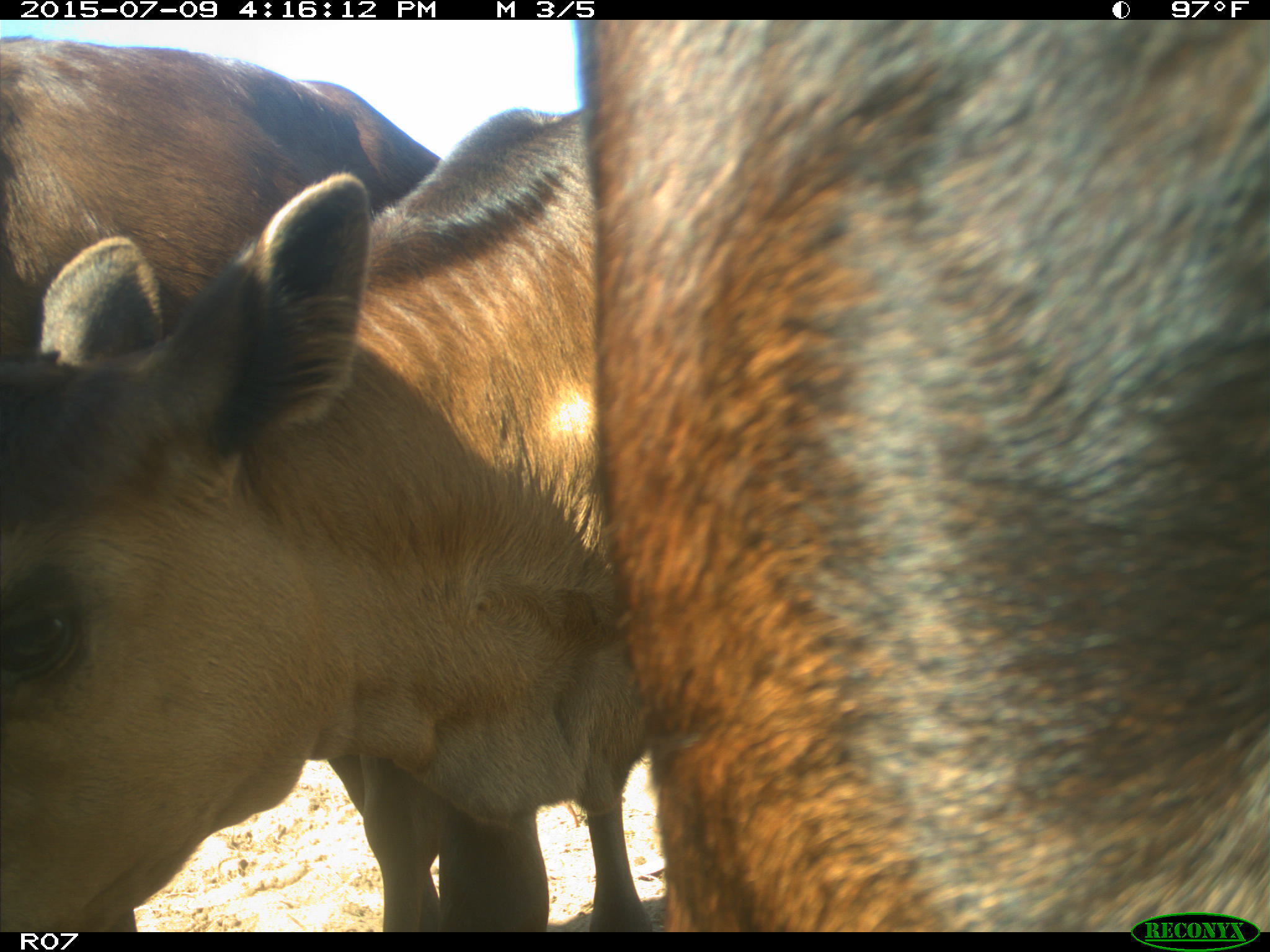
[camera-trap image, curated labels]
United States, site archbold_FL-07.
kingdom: Animalia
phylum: Chordata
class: Mammalia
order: Artiodactyla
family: Bovidae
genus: Bos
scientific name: Bos taurus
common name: domestic cow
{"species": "Bos taurus (domestic cow)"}